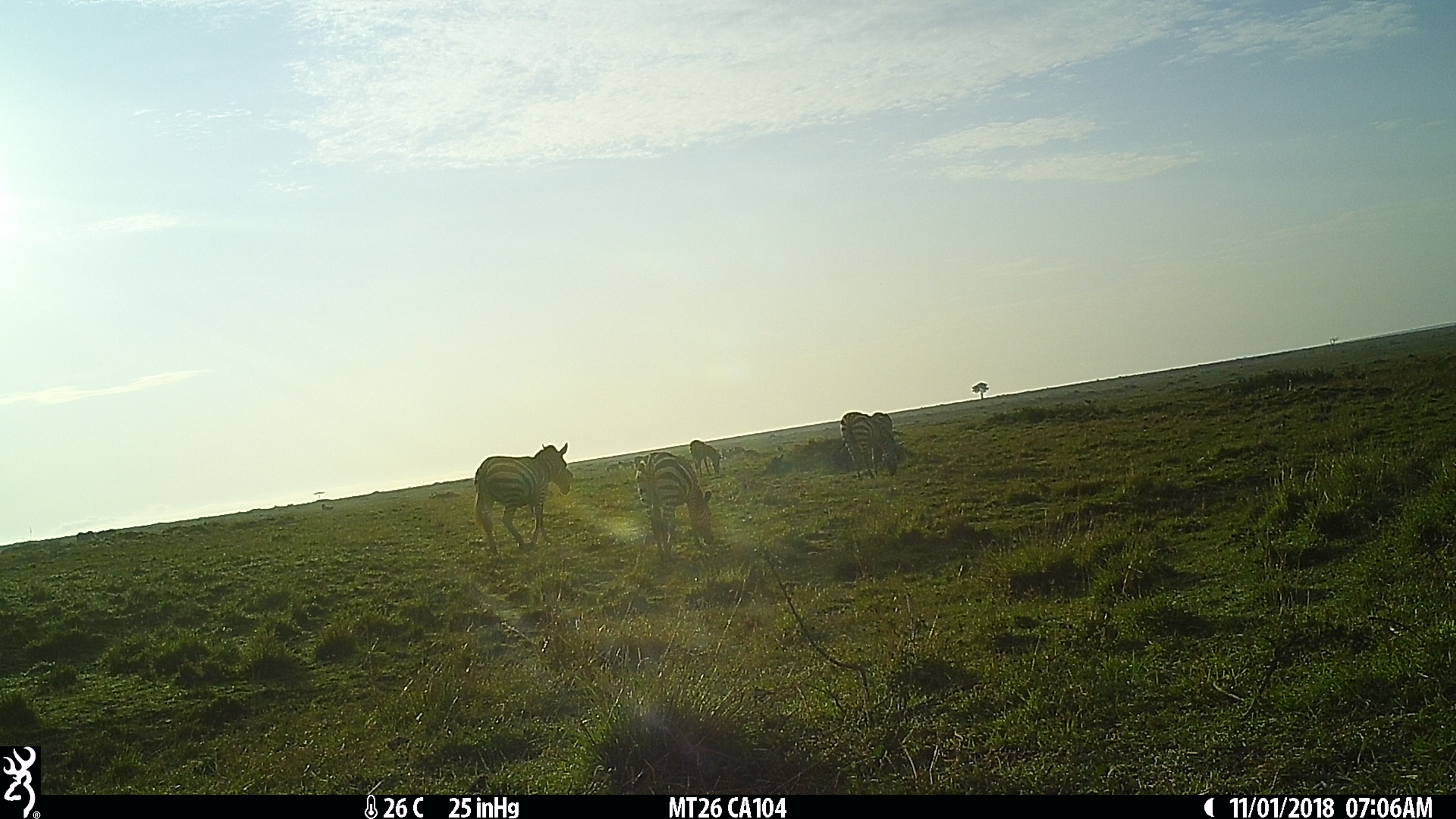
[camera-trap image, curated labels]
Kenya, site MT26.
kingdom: Animalia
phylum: Chordata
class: Mammalia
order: Perissodactyla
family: Equidae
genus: Equus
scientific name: Equus quagga burchellii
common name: burchell's zebra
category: zebra